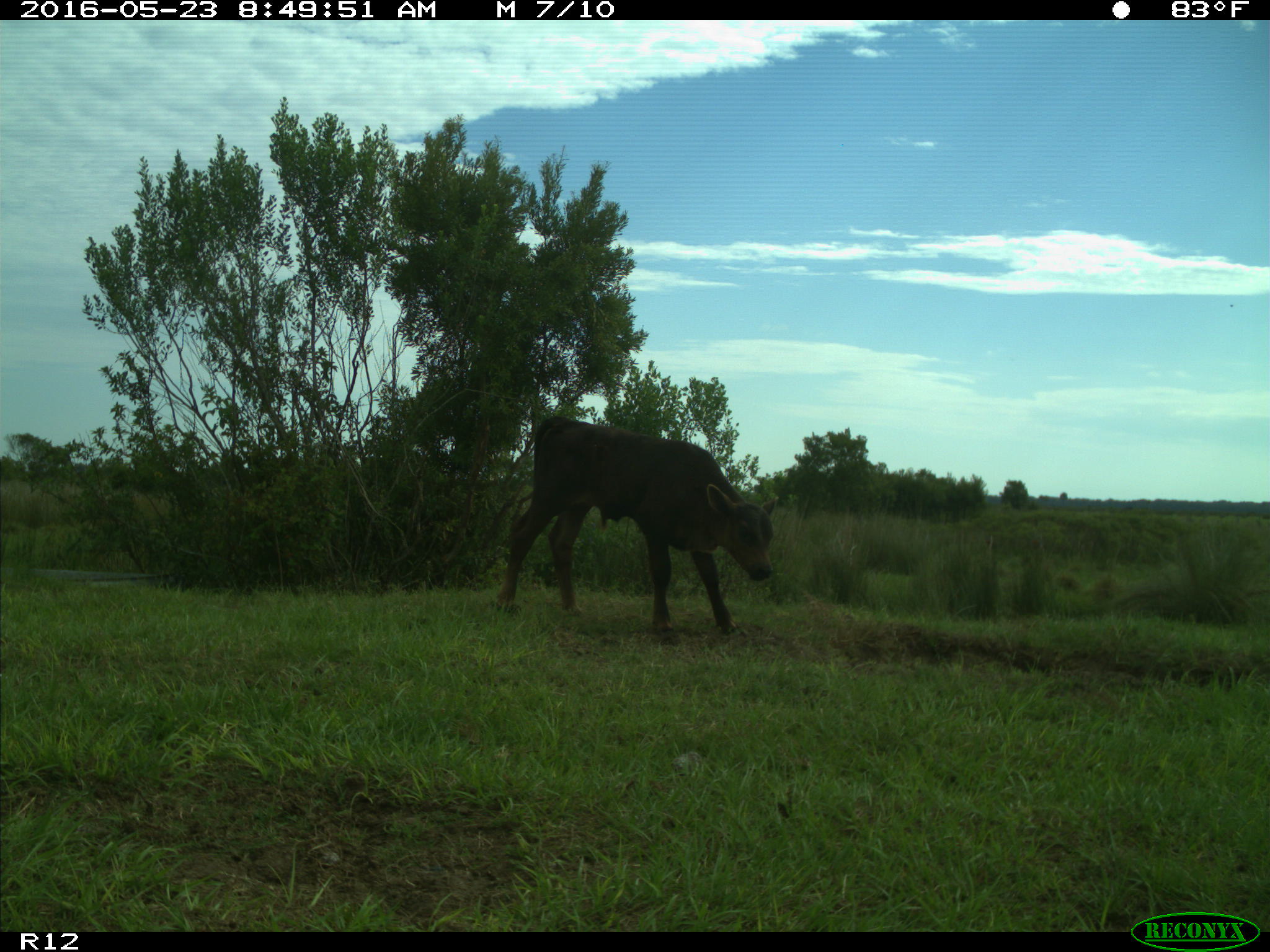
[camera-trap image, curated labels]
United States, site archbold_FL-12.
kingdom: Animalia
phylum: Chordata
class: Mammalia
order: Artiodactyla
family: Bovidae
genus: Bos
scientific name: Bos taurus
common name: domestic cow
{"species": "Bos taurus (domestic cow)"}